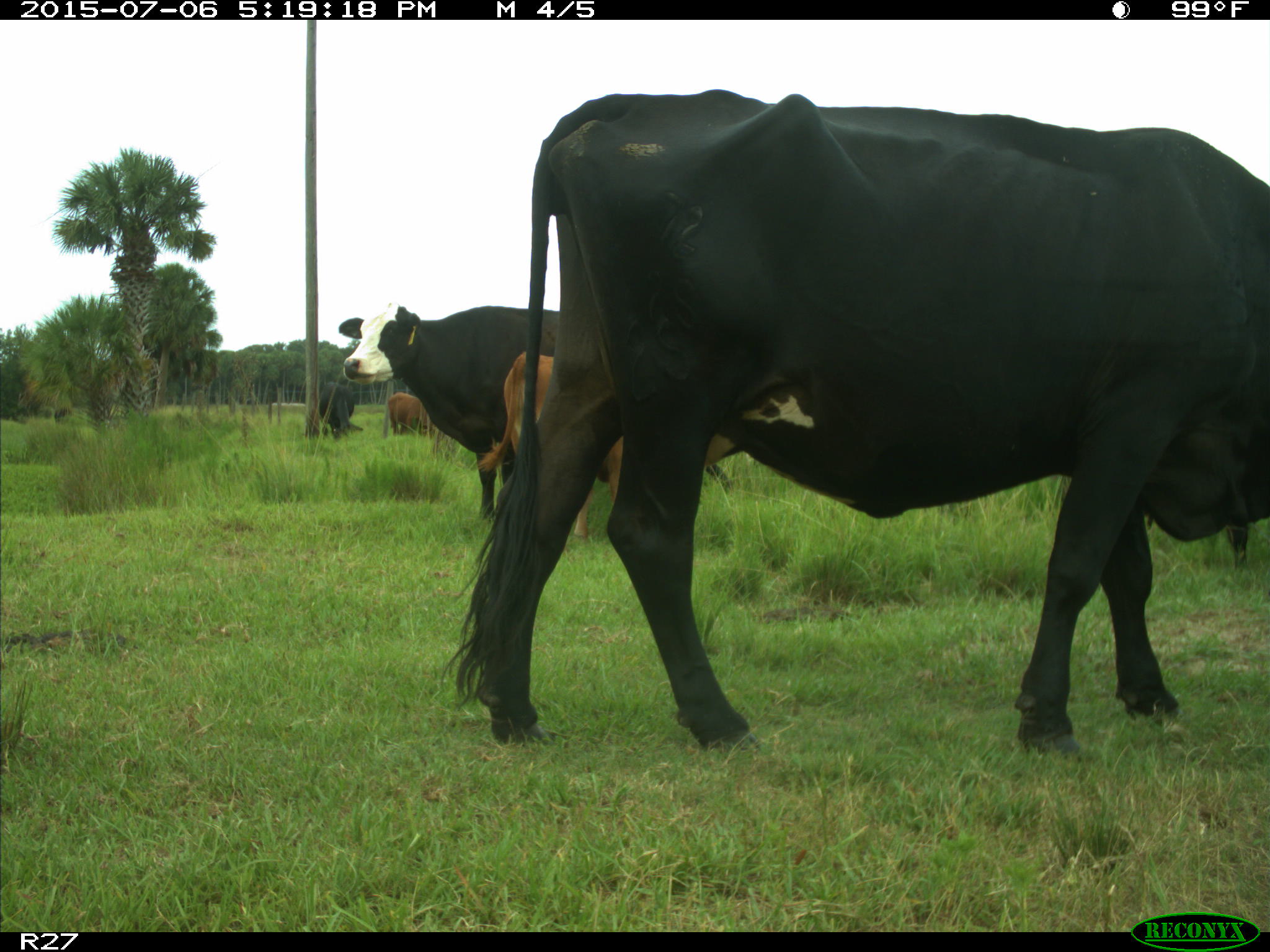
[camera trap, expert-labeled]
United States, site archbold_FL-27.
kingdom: Animalia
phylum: Chordata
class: Mammalia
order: Artiodactyla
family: Bovidae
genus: Bos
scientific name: Bos taurus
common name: domestic cow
Bos taurus (domestic cow).